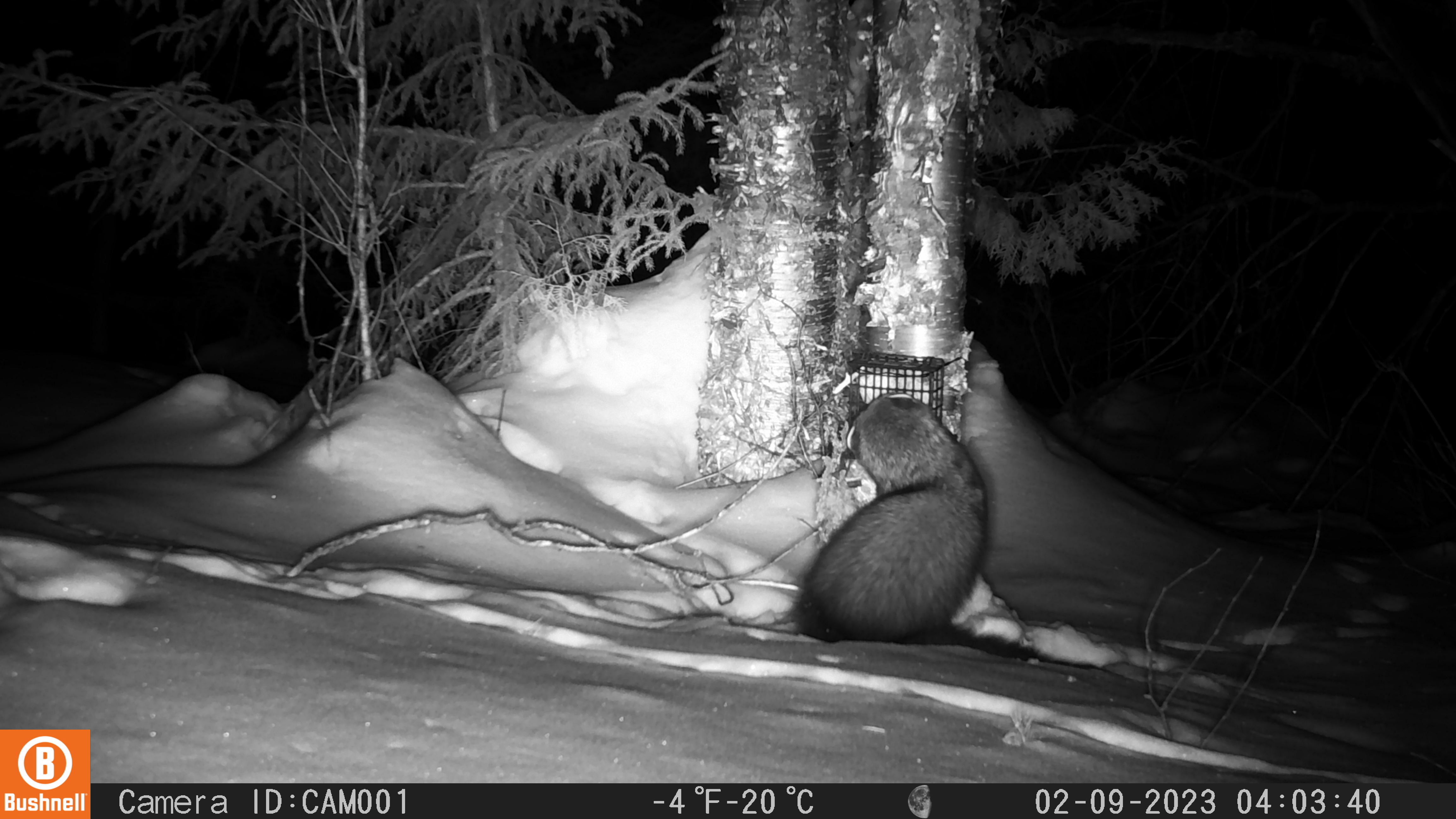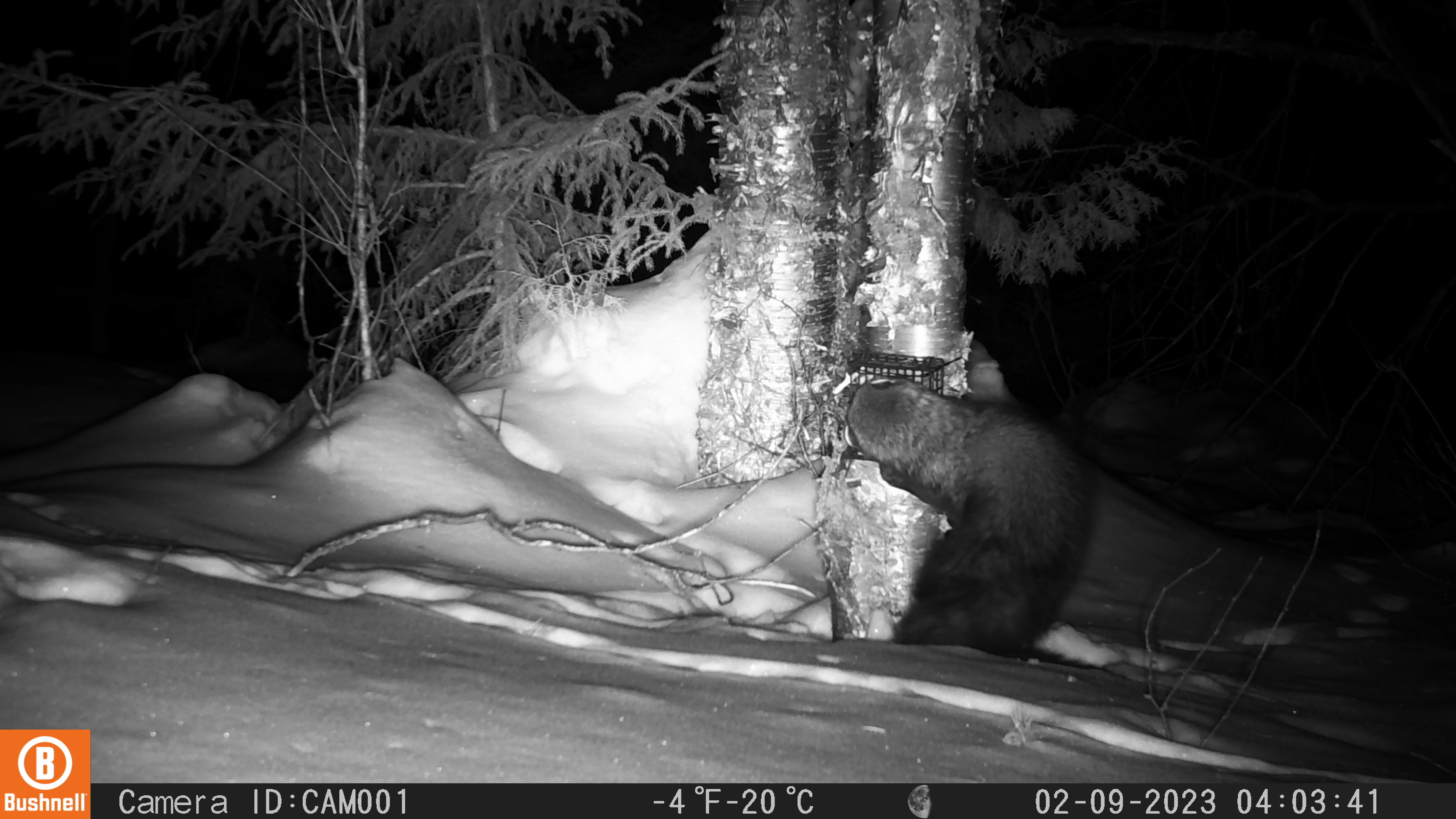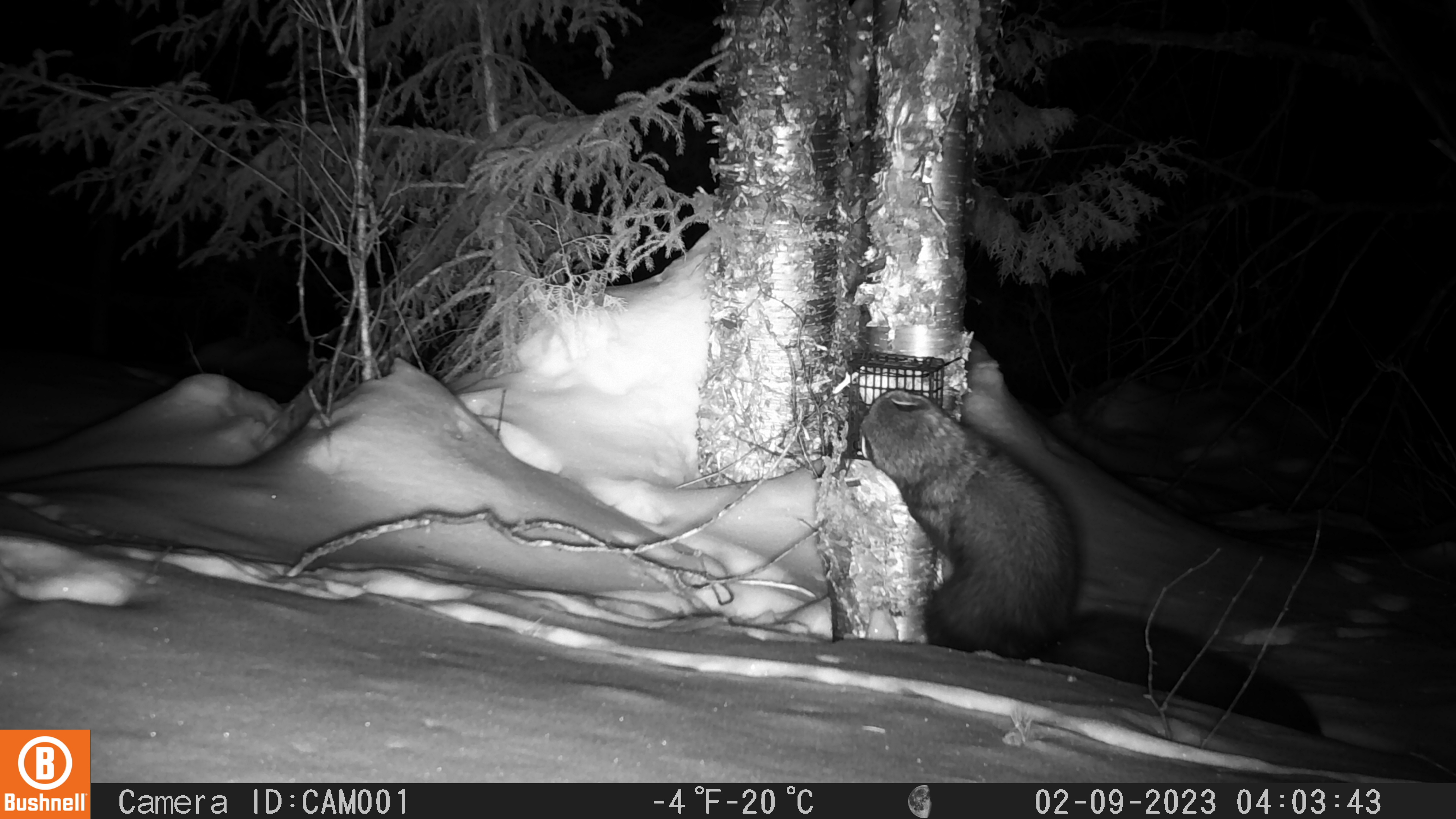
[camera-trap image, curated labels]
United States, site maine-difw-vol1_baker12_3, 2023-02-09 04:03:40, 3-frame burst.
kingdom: Animalia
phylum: Chordata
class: Mammalia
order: Carnivora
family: Mustelidae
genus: Pekania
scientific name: Pekania pennanti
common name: fisher